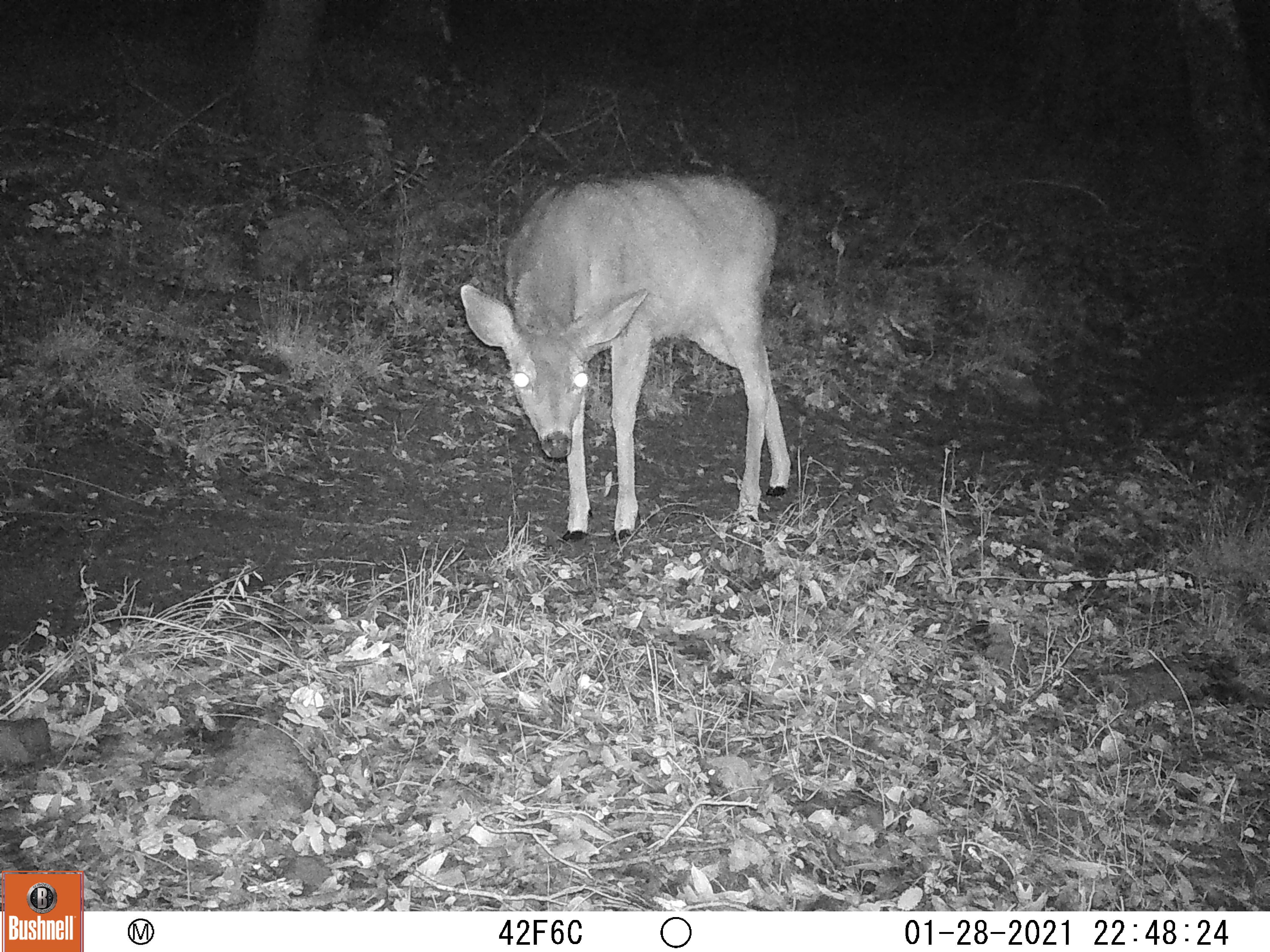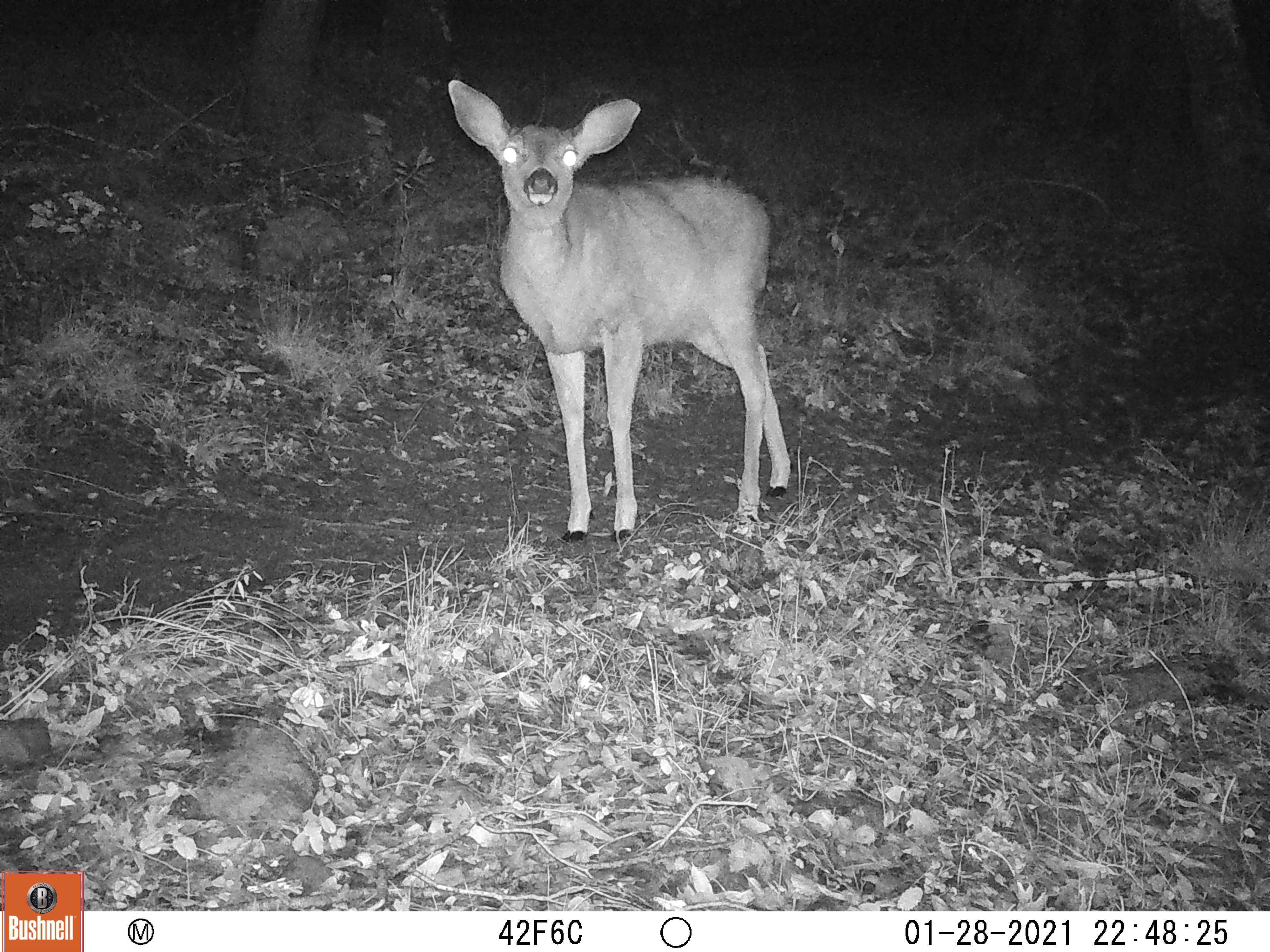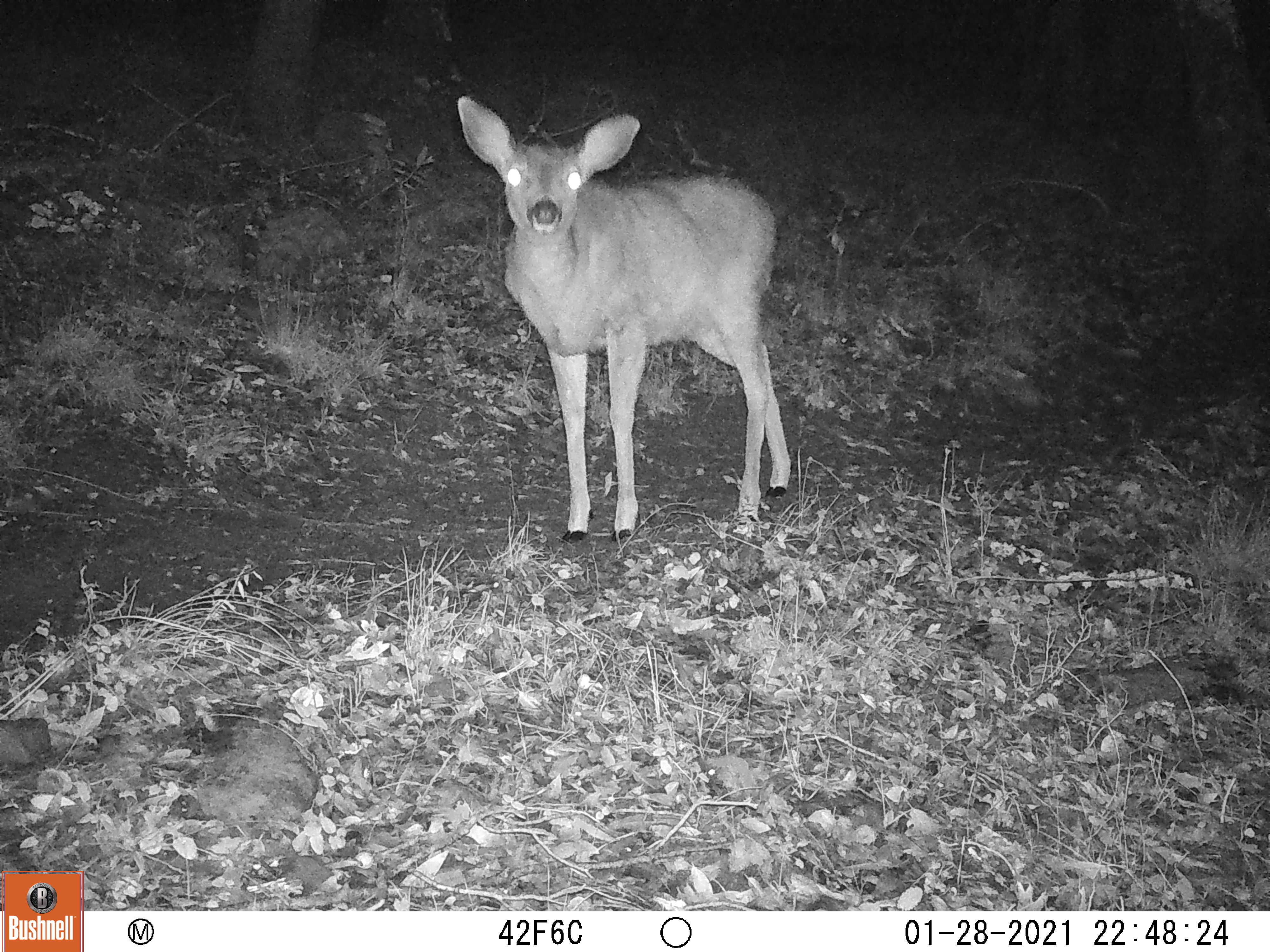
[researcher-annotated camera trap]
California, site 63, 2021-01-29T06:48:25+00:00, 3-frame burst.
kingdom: Animalia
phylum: Chordata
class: Mammalia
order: Artiodactyla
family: Cervidae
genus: Odocoileus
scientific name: Odocoileus hemionus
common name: mule deer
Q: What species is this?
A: Mule deer (Odocoileus hemionus).